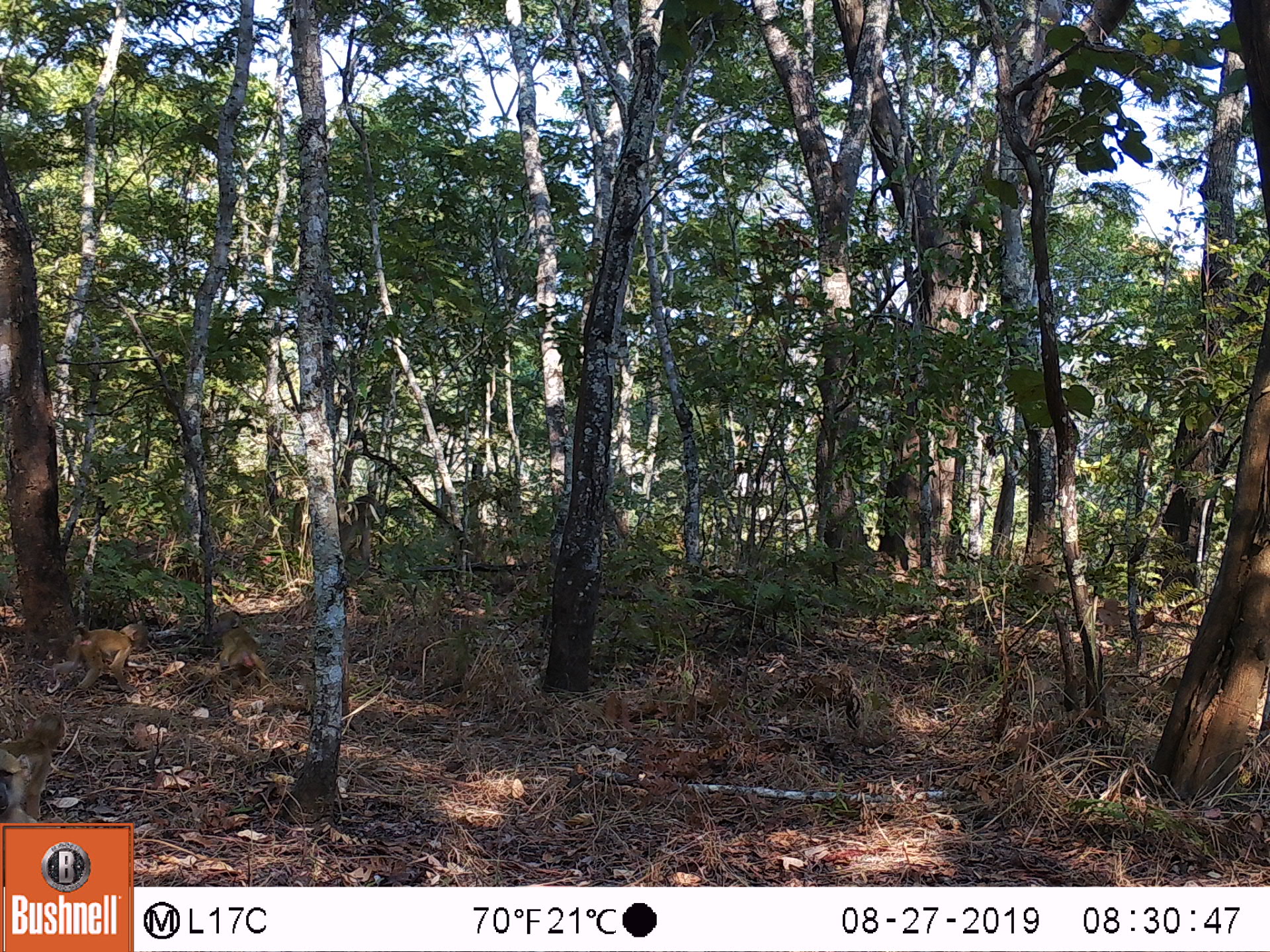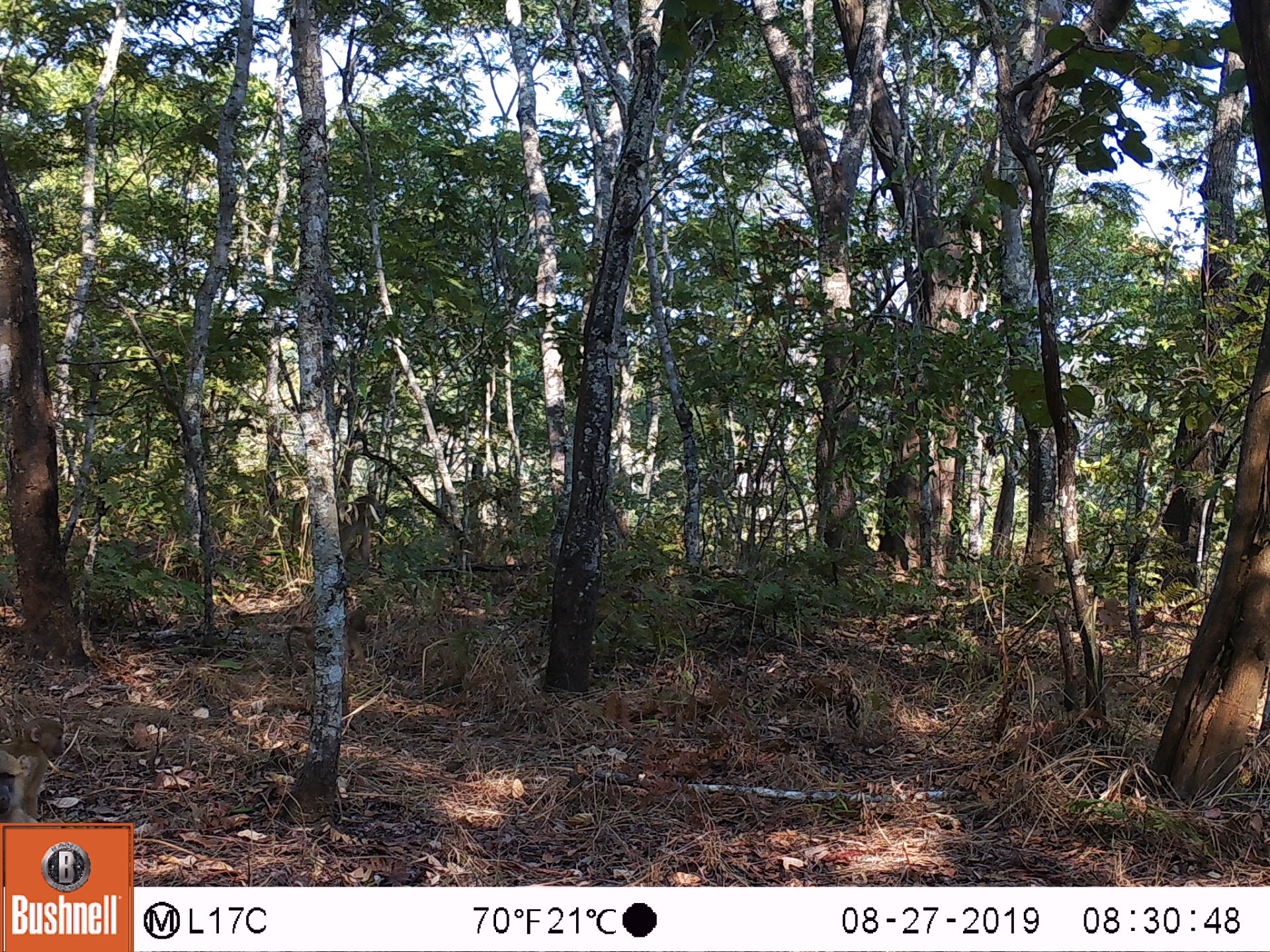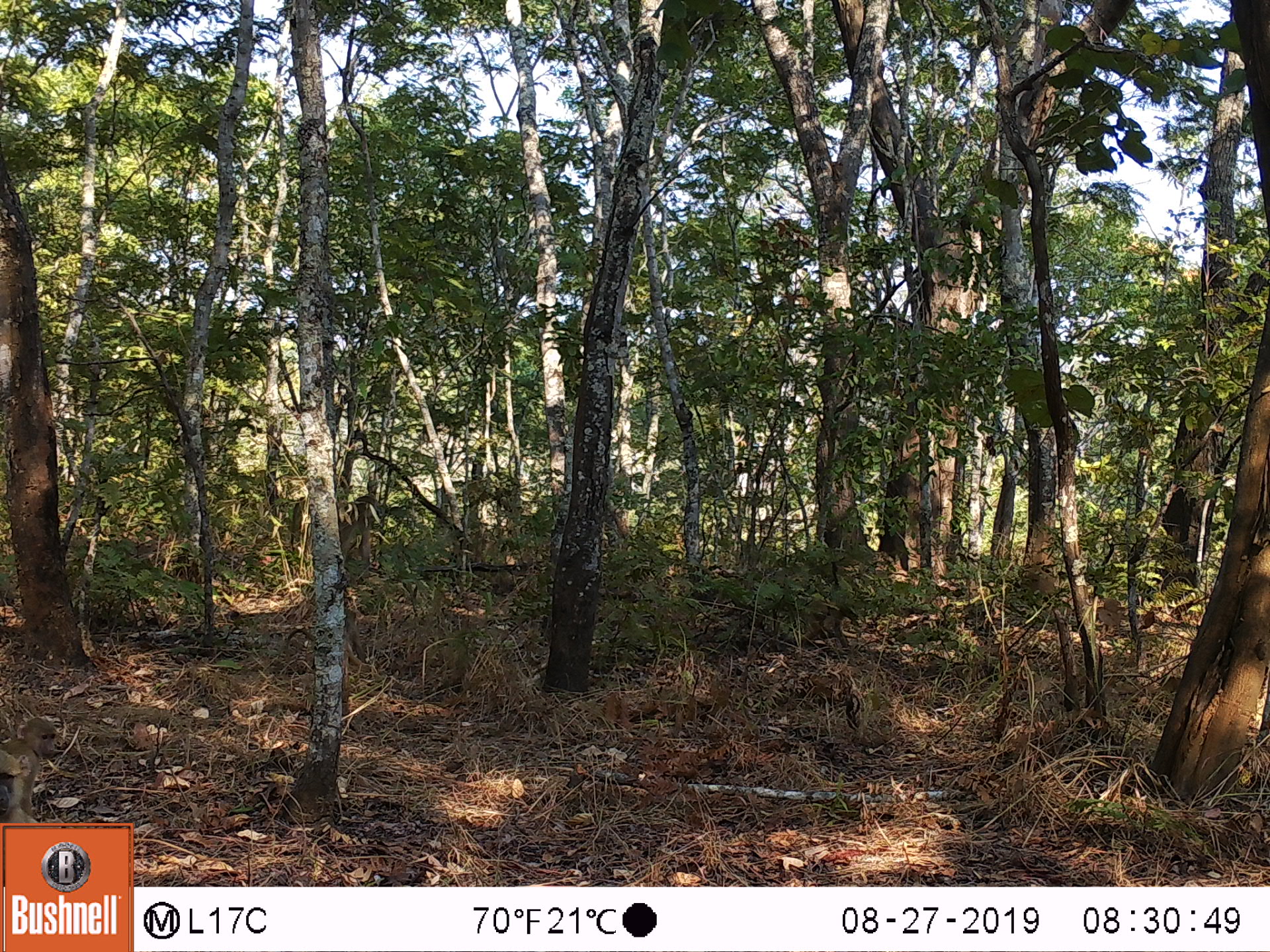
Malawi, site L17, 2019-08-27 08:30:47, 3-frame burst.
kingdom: Animalia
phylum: Chordata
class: Mammalia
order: Primates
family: Cercopithecidae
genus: Papio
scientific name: Papio cynocephalus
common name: yellow baboon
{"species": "yellow baboon (Papio cynocephalus)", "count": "4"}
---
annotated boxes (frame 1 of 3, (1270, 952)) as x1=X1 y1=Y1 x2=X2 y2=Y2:
yellow baboon: x1=285 y1=488 x2=383 y2=574; x1=0 y1=710 x2=71 y2=804; x1=62 y1=621 x2=143 y2=695; x1=211 y1=619 x2=266 y2=690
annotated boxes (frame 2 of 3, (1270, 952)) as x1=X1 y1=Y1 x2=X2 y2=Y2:
yellow baboon: x1=292 y1=489 x2=386 y2=577; x1=0 y1=713 x2=64 y2=819; x1=282 y1=611 x2=369 y2=671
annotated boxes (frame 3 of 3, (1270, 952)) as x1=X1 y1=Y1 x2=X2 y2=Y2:
yellow baboon: x1=285 y1=489 x2=384 y2=582; x1=0 y1=717 x2=59 y2=819